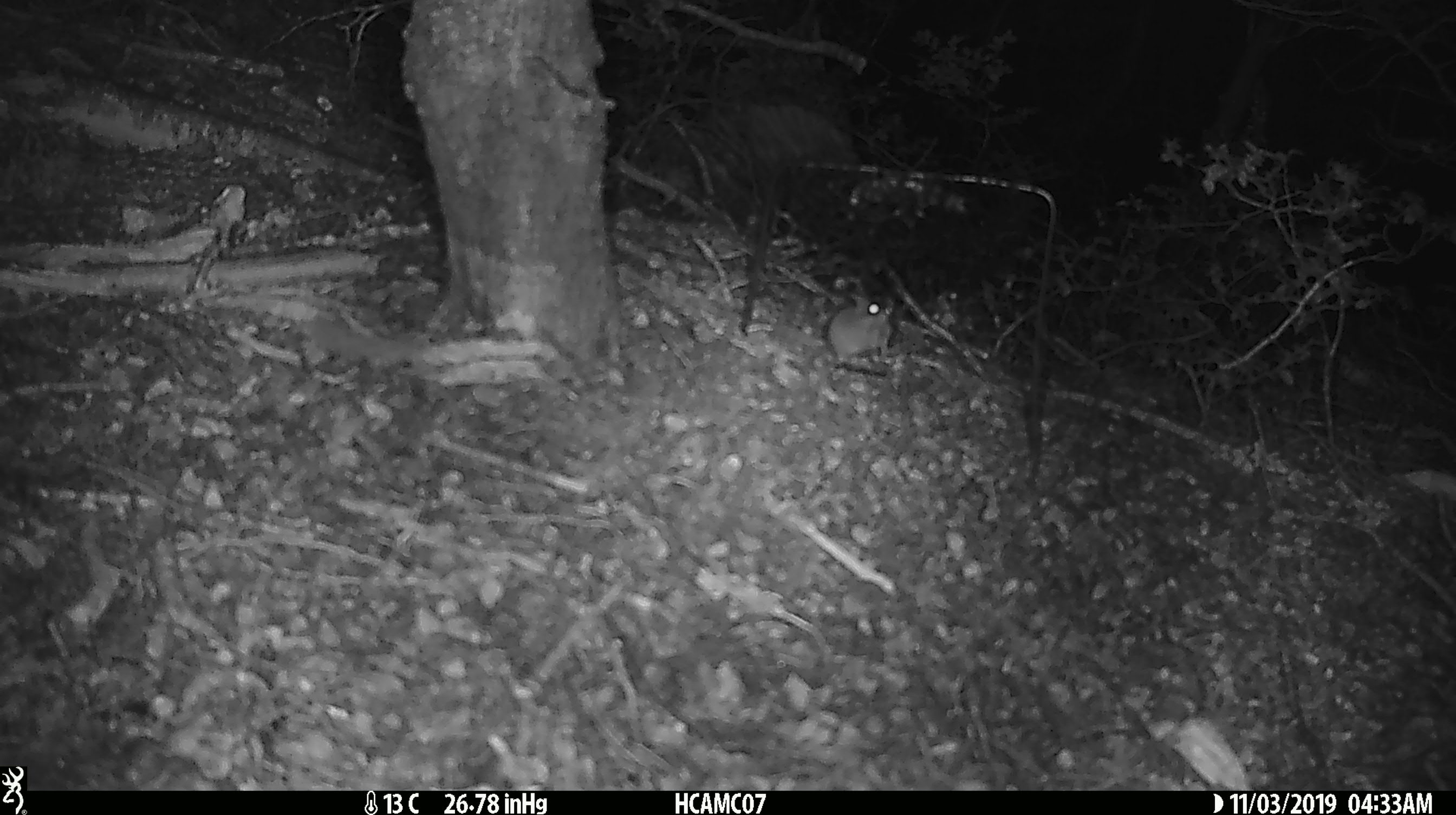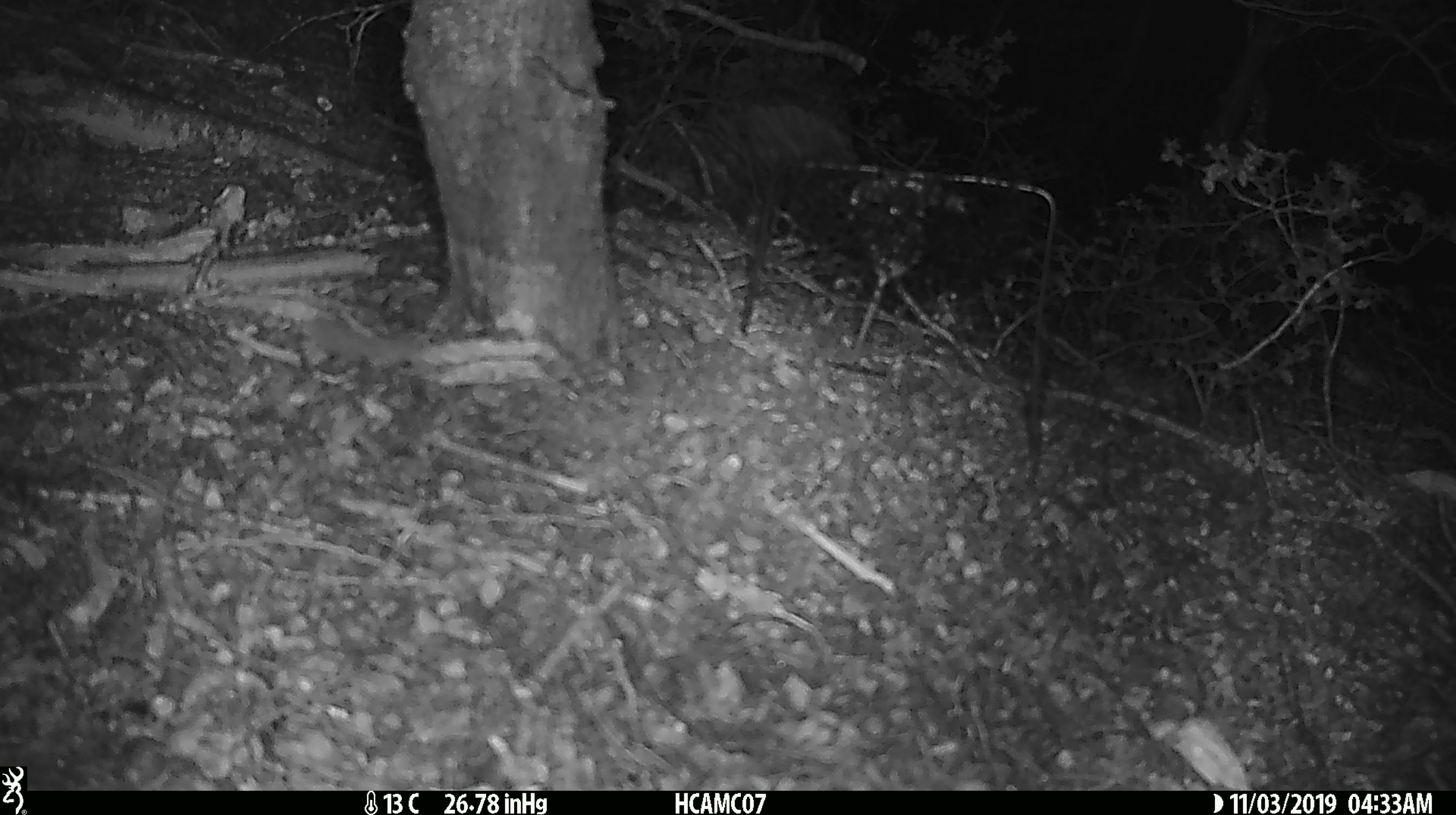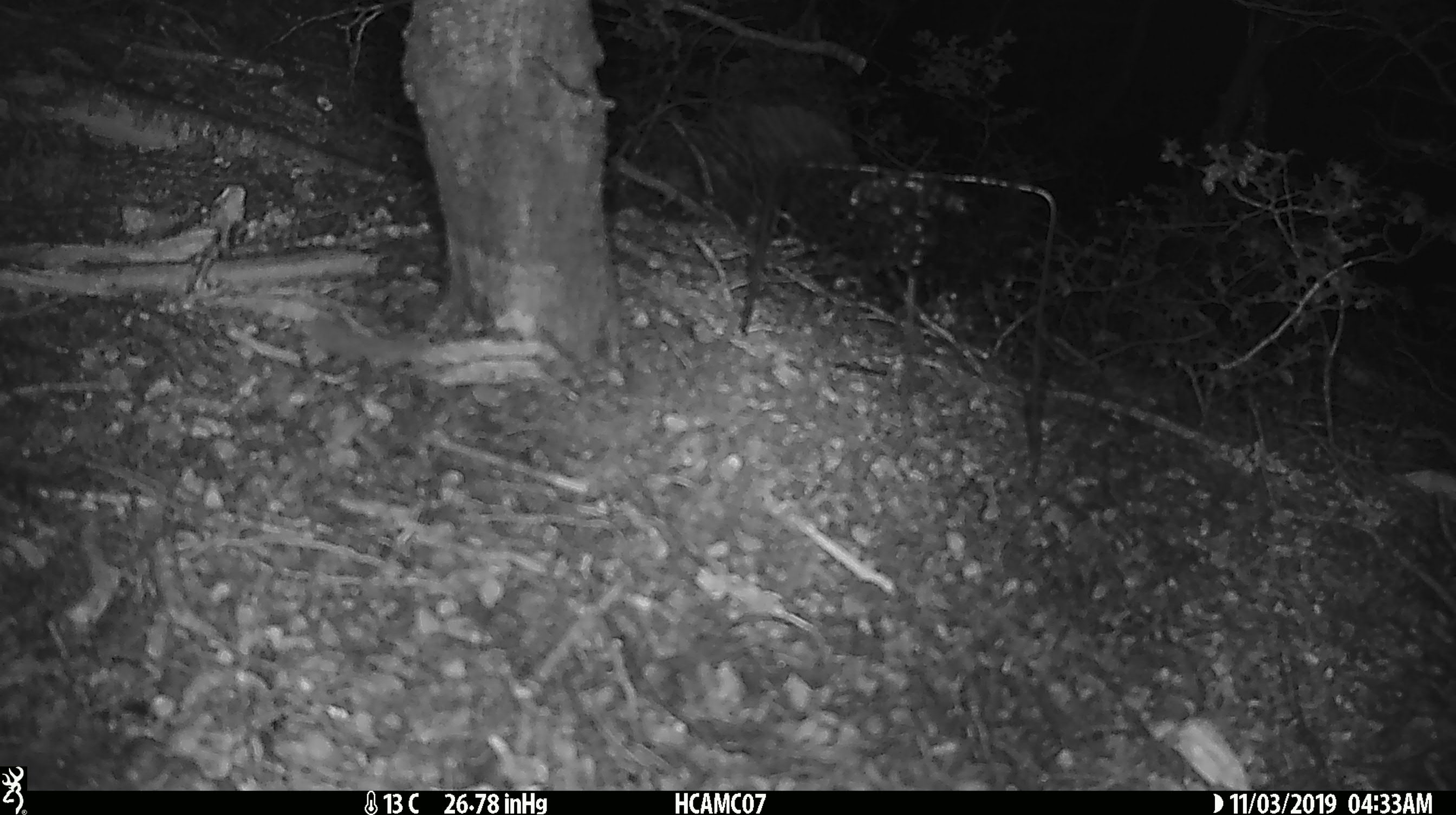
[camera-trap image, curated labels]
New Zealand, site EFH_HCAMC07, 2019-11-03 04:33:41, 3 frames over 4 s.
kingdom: Animalia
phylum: Chordata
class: Mammalia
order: Rodentia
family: Muridae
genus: Mus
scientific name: Mus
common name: mouse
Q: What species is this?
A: Mouse (Mus).